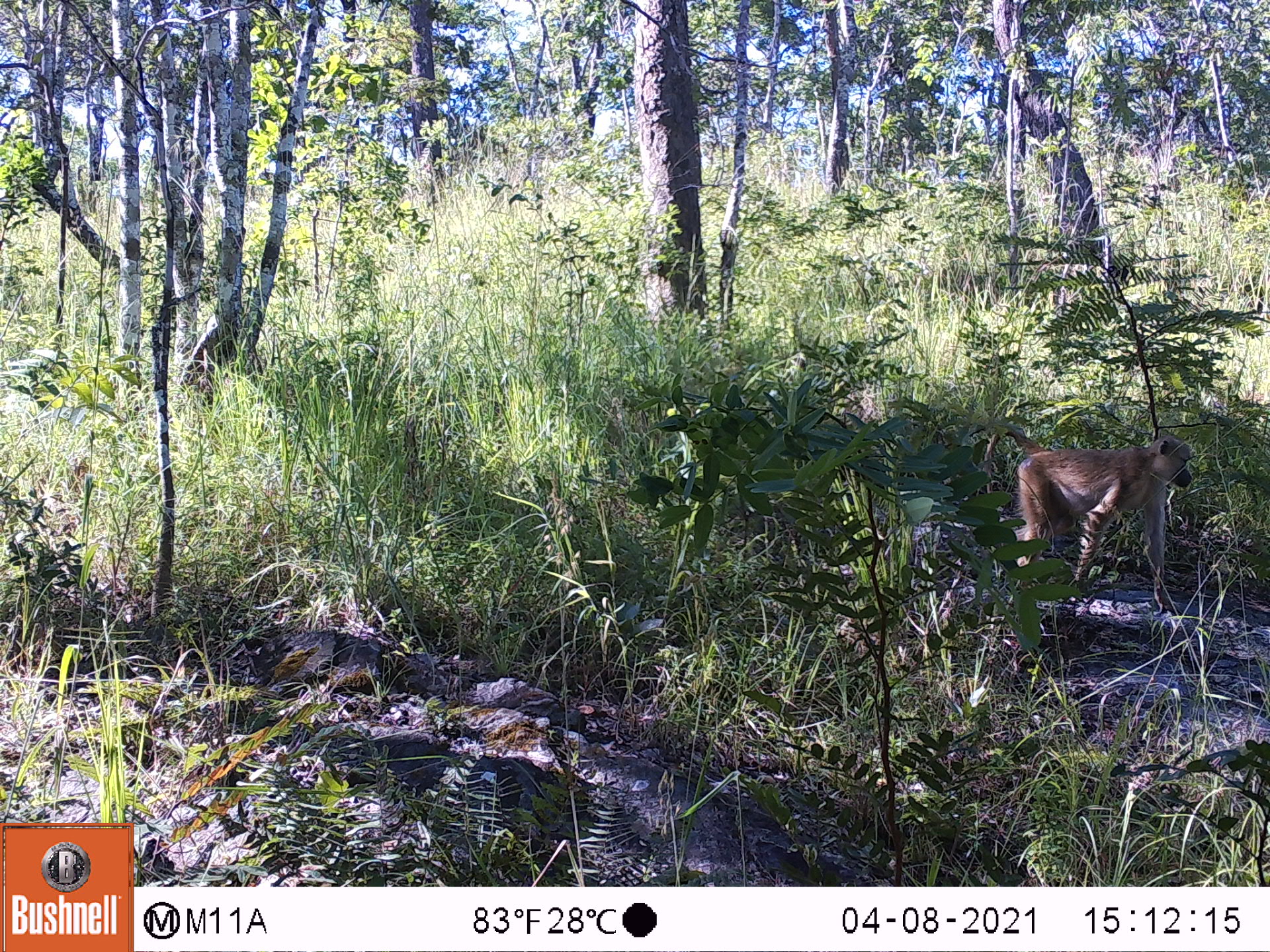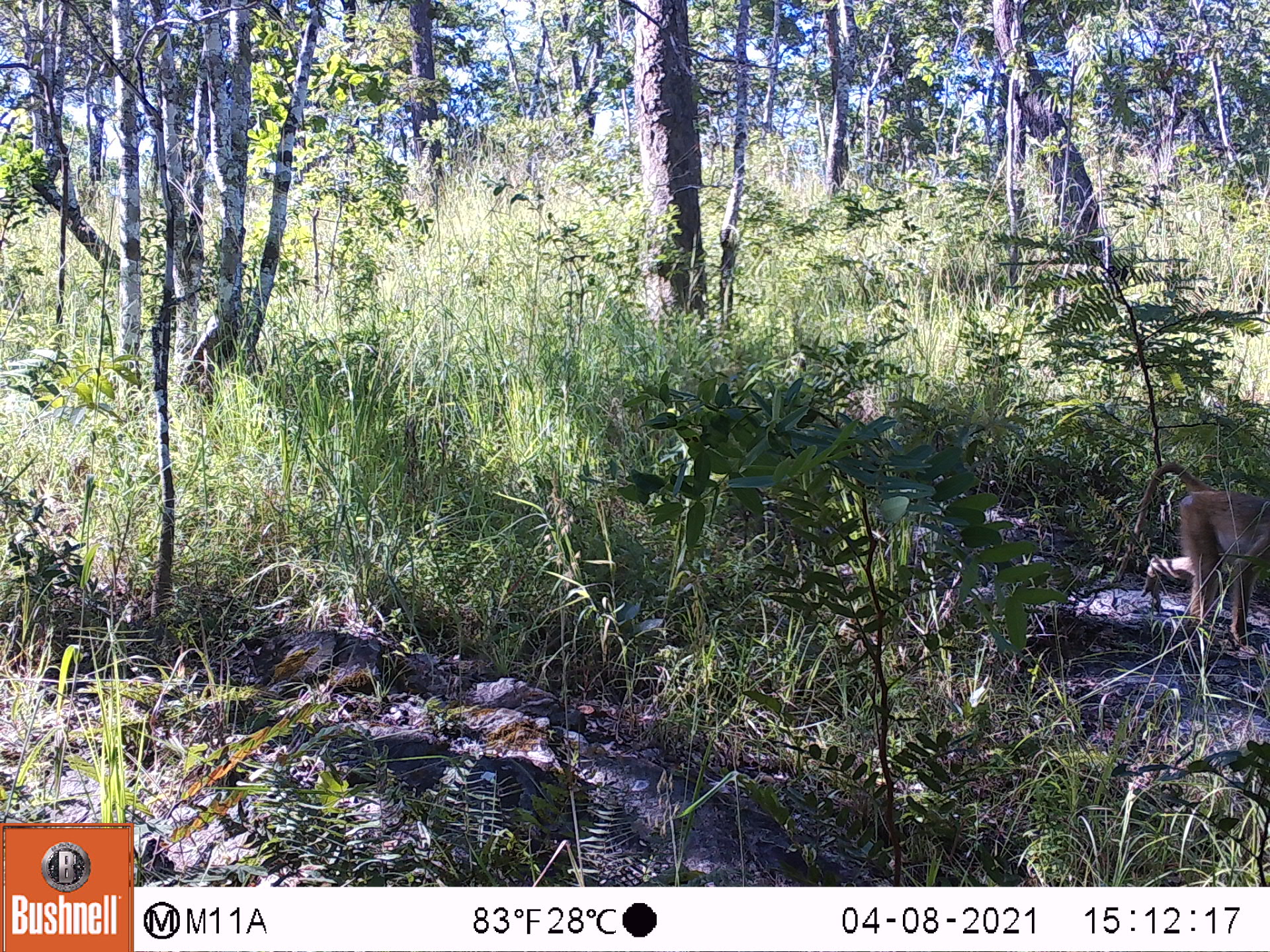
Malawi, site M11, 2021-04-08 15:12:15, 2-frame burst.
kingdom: Animalia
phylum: Chordata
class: Mammalia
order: Primates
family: Cercopithecidae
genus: Papio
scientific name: Papio cynocephalus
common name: yellow baboon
Yellow baboon (Papio cynocephalus), count 1.